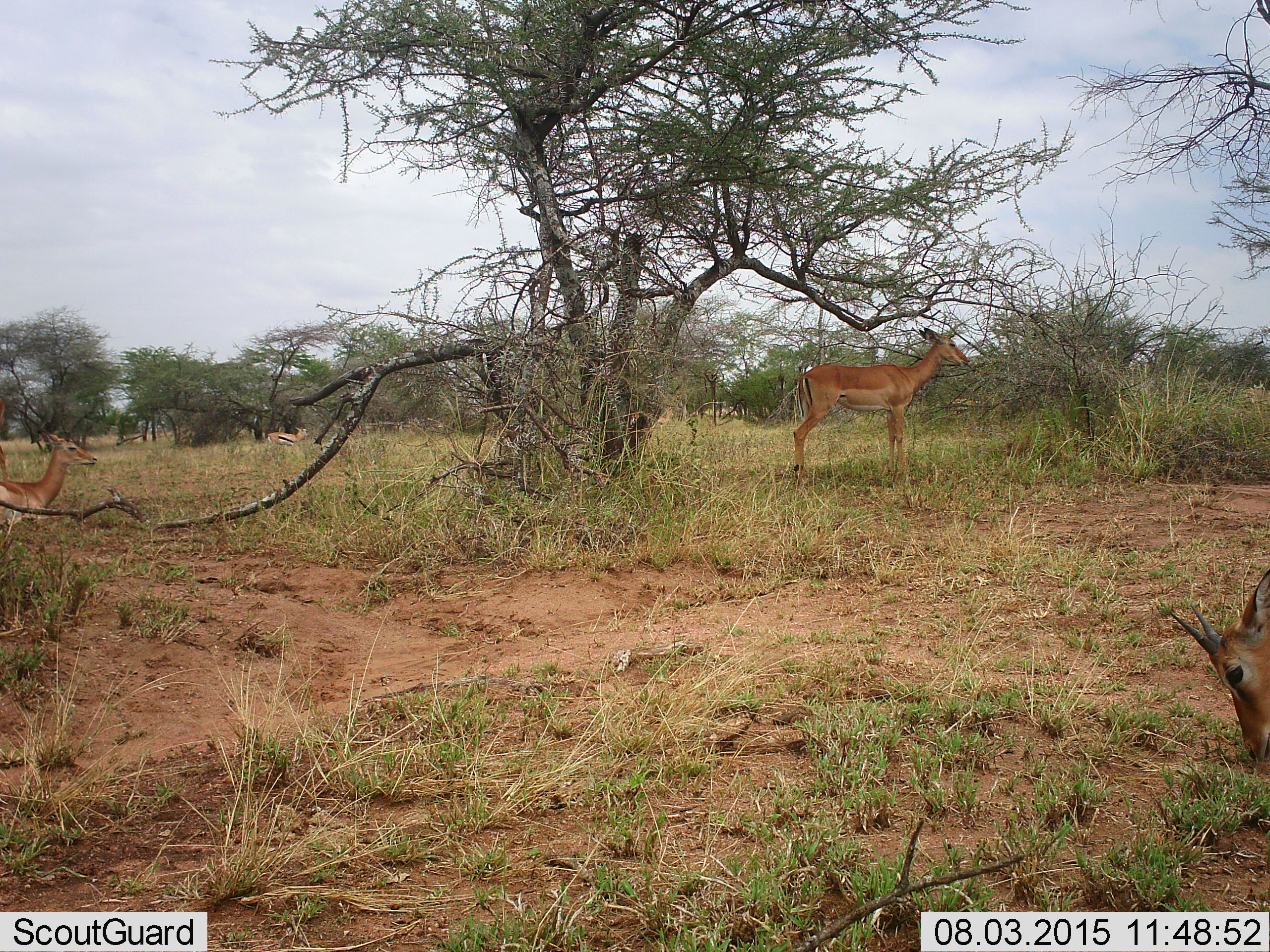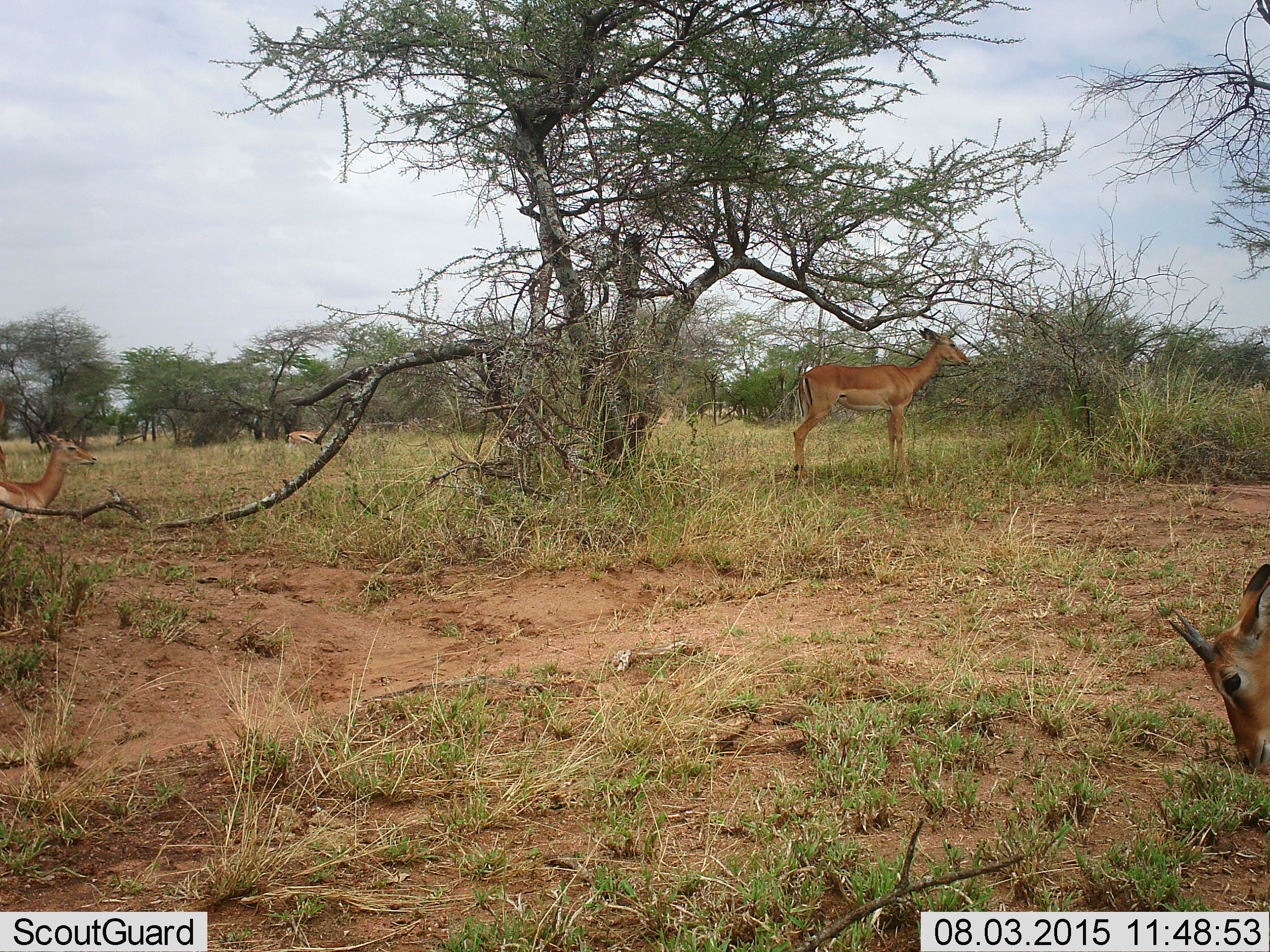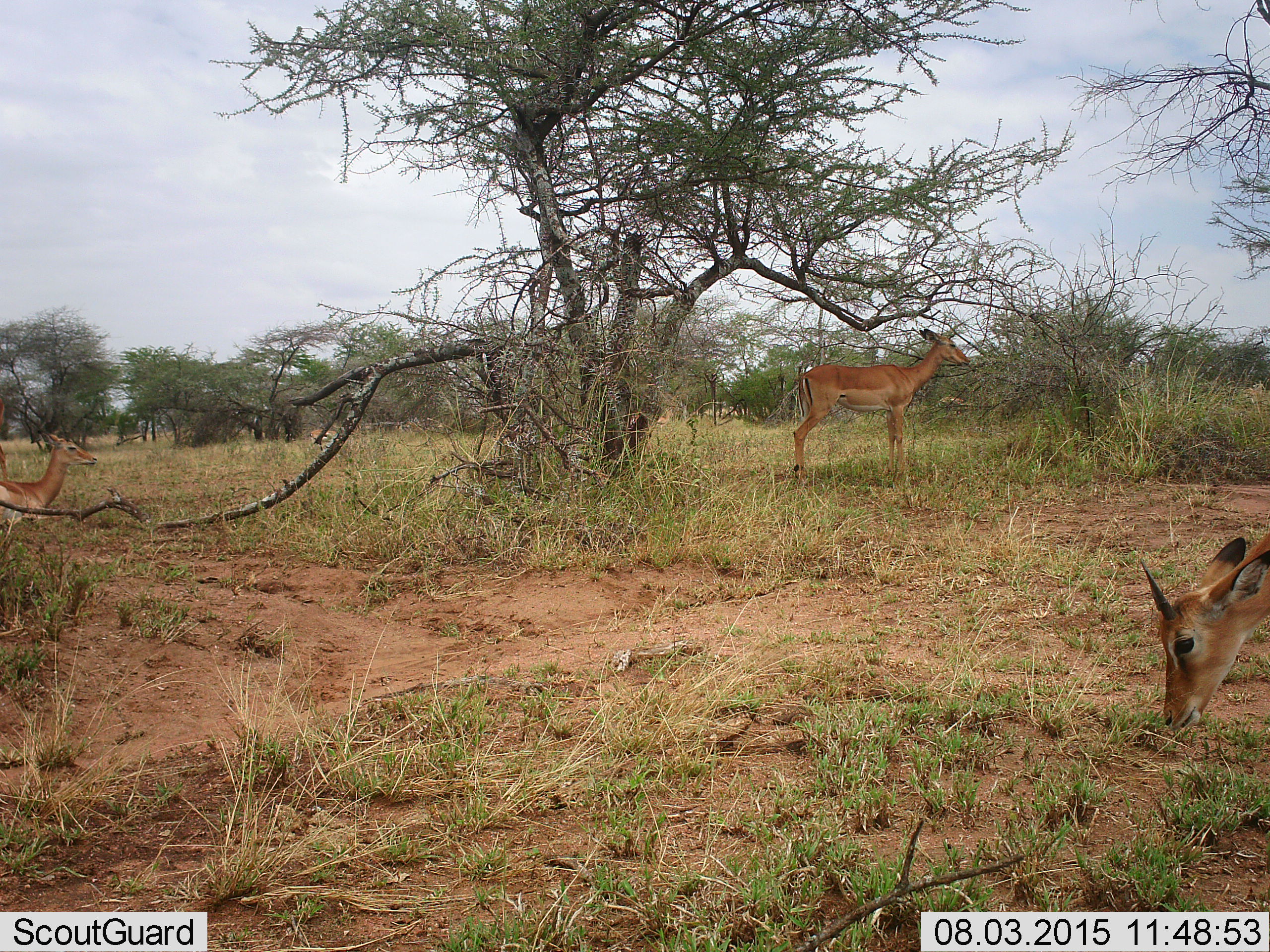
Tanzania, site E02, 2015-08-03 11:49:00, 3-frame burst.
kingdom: Animalia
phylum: Chordata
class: Mammalia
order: Artiodactyla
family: Bovidae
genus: Eudorcas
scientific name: Eudorcas thomsonii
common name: thomson's gazelle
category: gazellethomsons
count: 1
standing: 40%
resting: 7%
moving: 87%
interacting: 0%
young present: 0%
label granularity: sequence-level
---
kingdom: Animalia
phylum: Chordata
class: Mammalia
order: Artiodactyla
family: Bovidae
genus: Aepyceros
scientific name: Aepyceros melampus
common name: impala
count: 4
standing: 93%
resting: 43%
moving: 14%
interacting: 0%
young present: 21%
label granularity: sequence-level